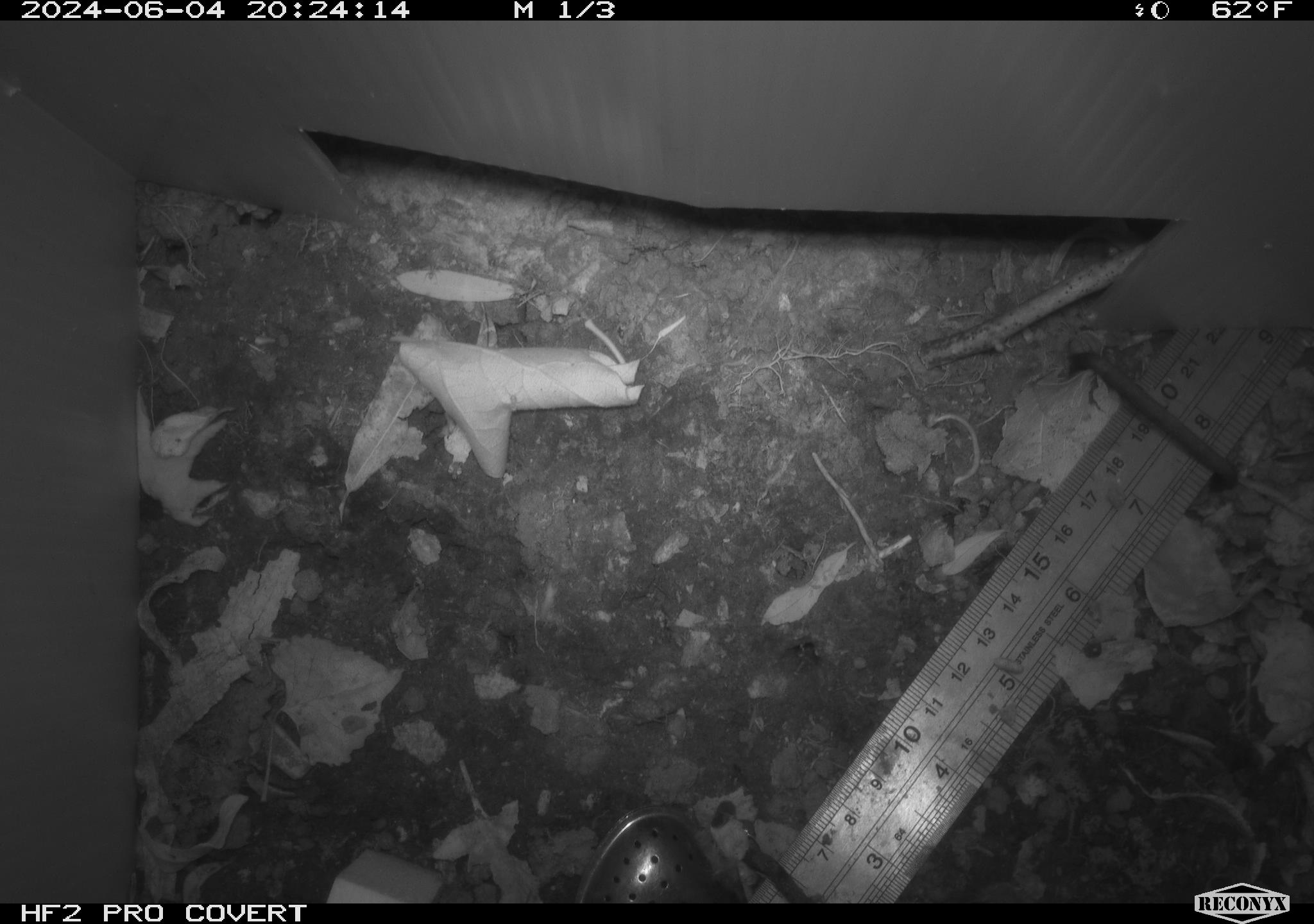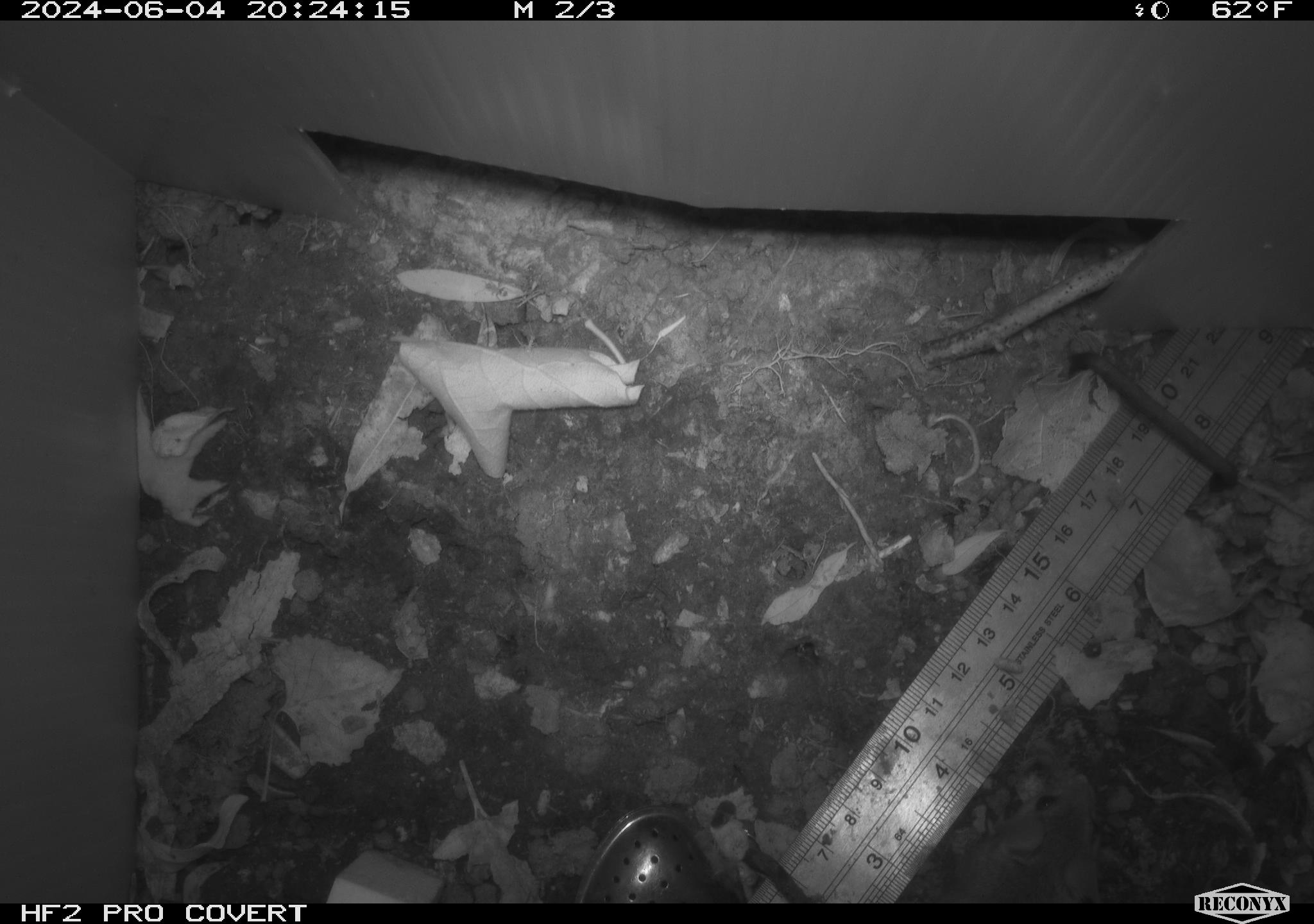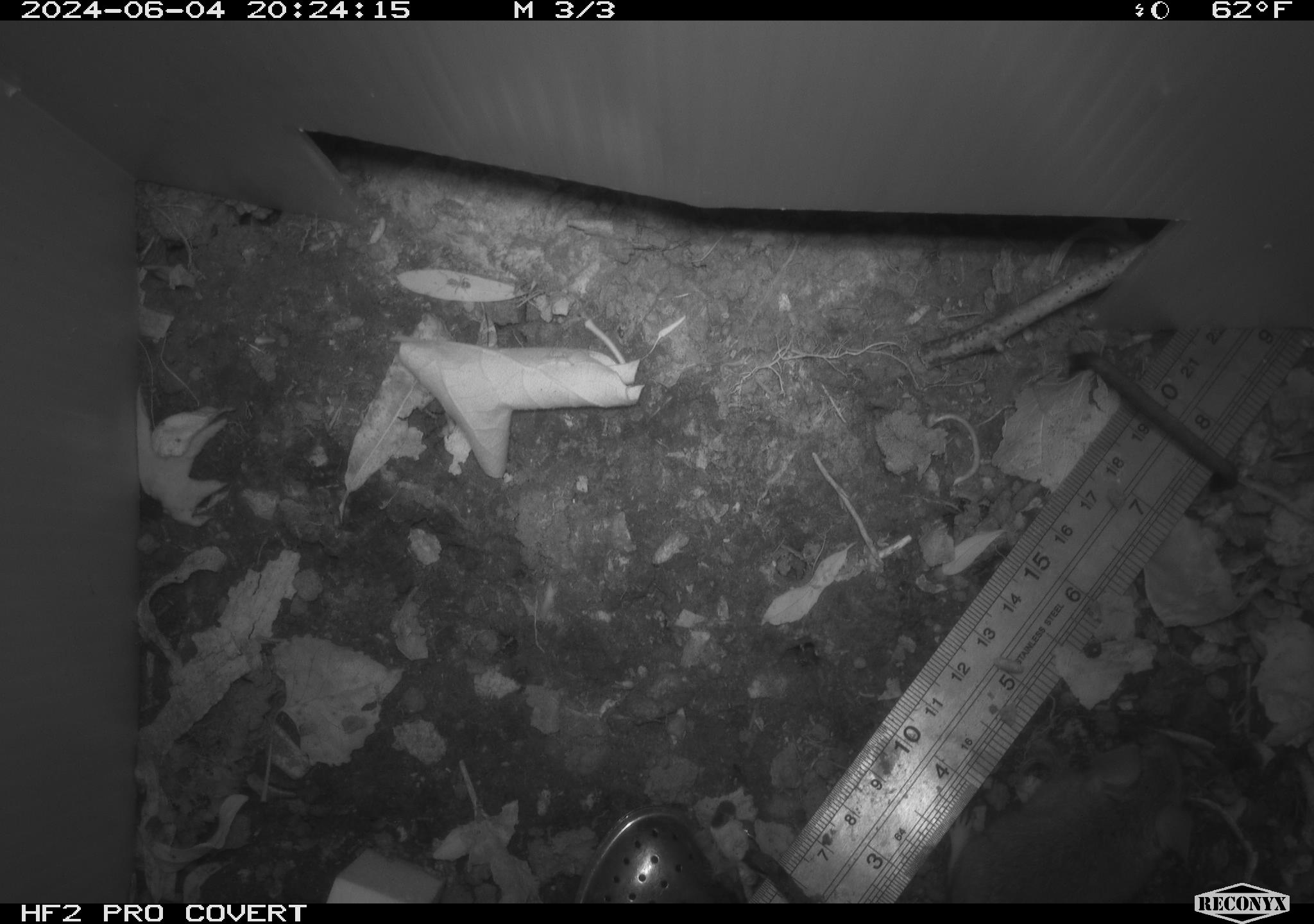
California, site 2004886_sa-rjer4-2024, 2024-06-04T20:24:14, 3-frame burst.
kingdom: Animalia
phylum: Chordata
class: Mammalia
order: Rodentia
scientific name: Rodentia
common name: mouse species